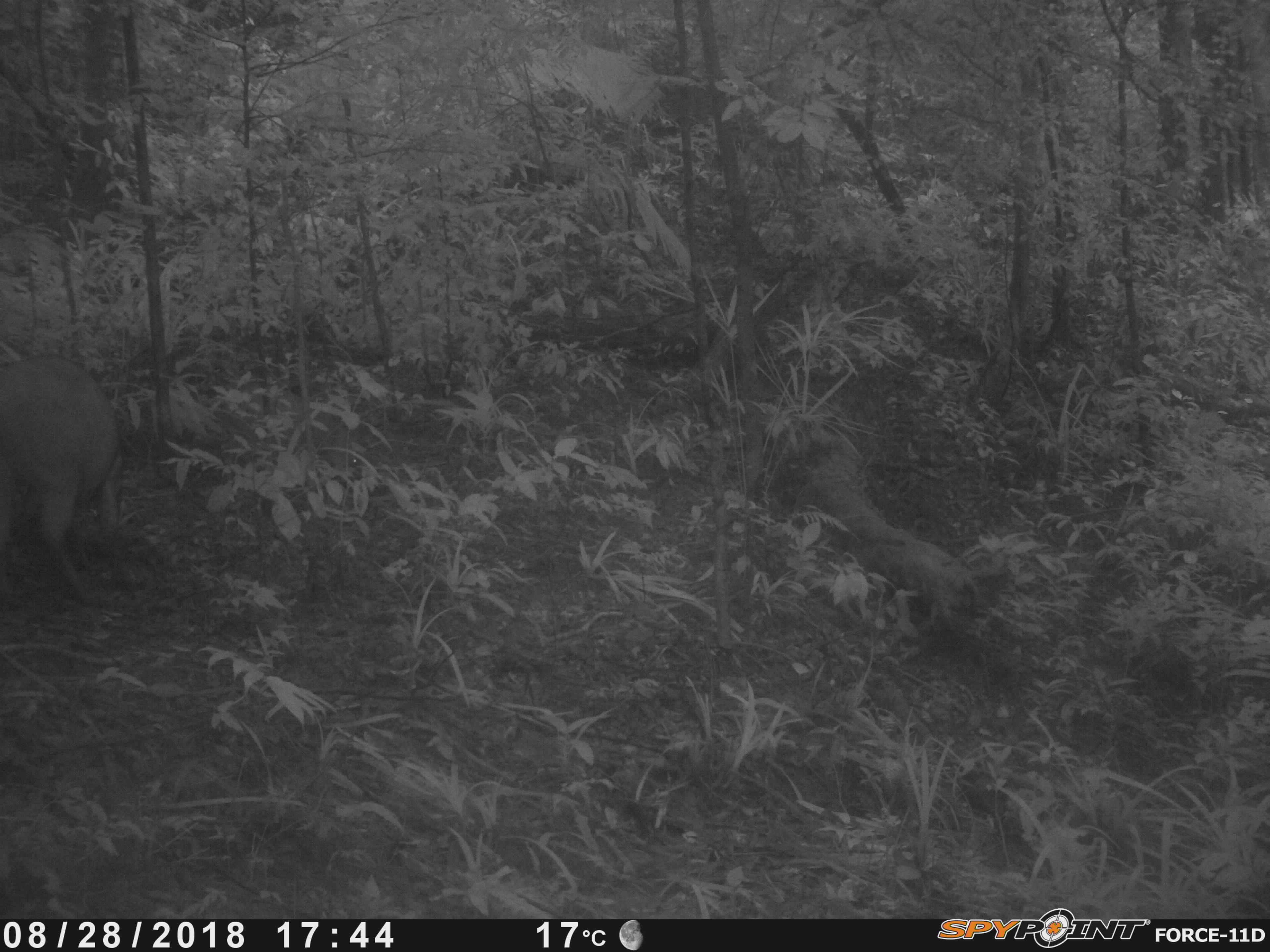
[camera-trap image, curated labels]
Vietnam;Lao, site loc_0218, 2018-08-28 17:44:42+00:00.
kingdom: Animalia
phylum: Chordata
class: Mammalia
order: Artiodactyla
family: Suidae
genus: Sus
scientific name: Sus scrofa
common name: eurasian wild pig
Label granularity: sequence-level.